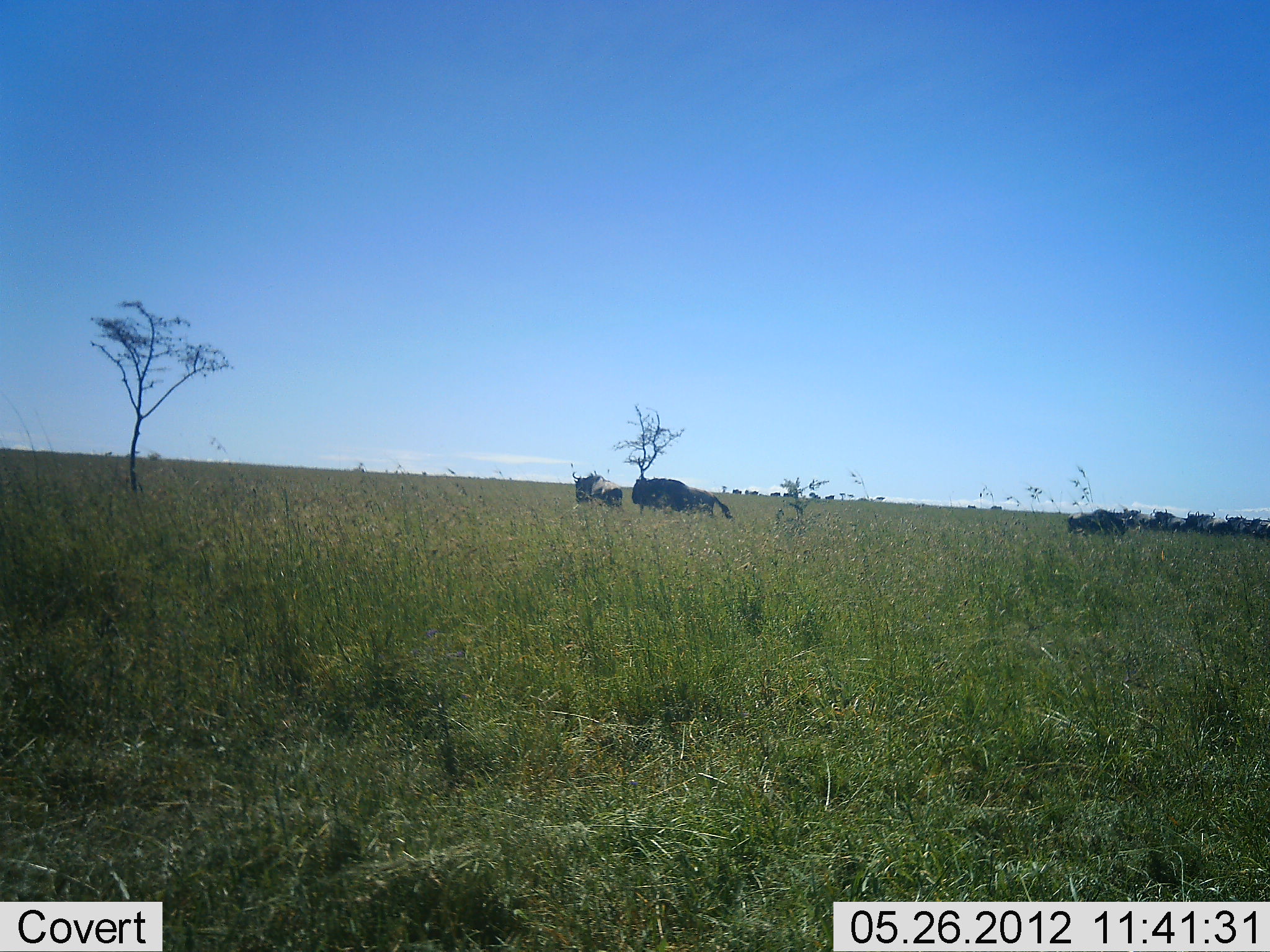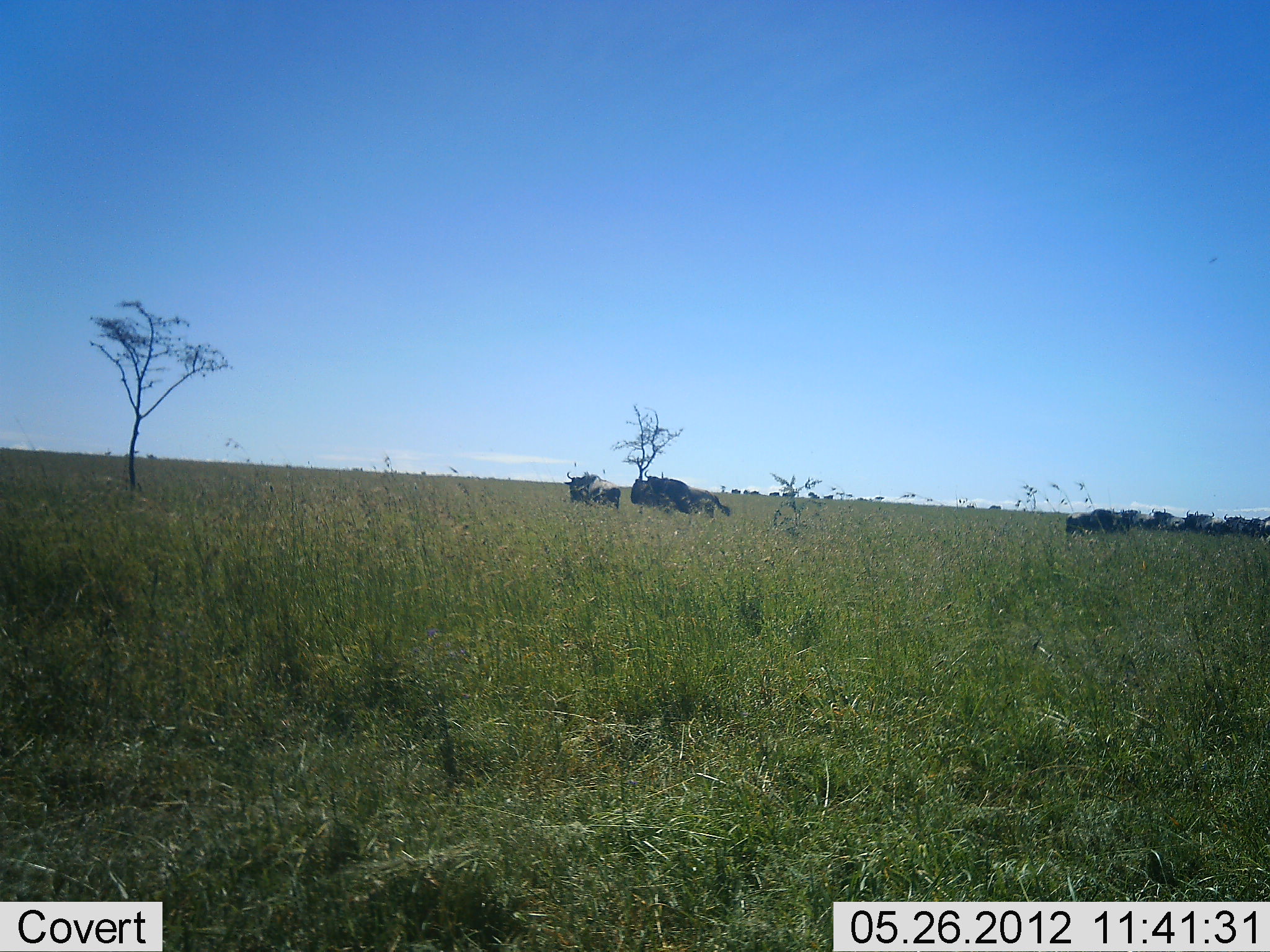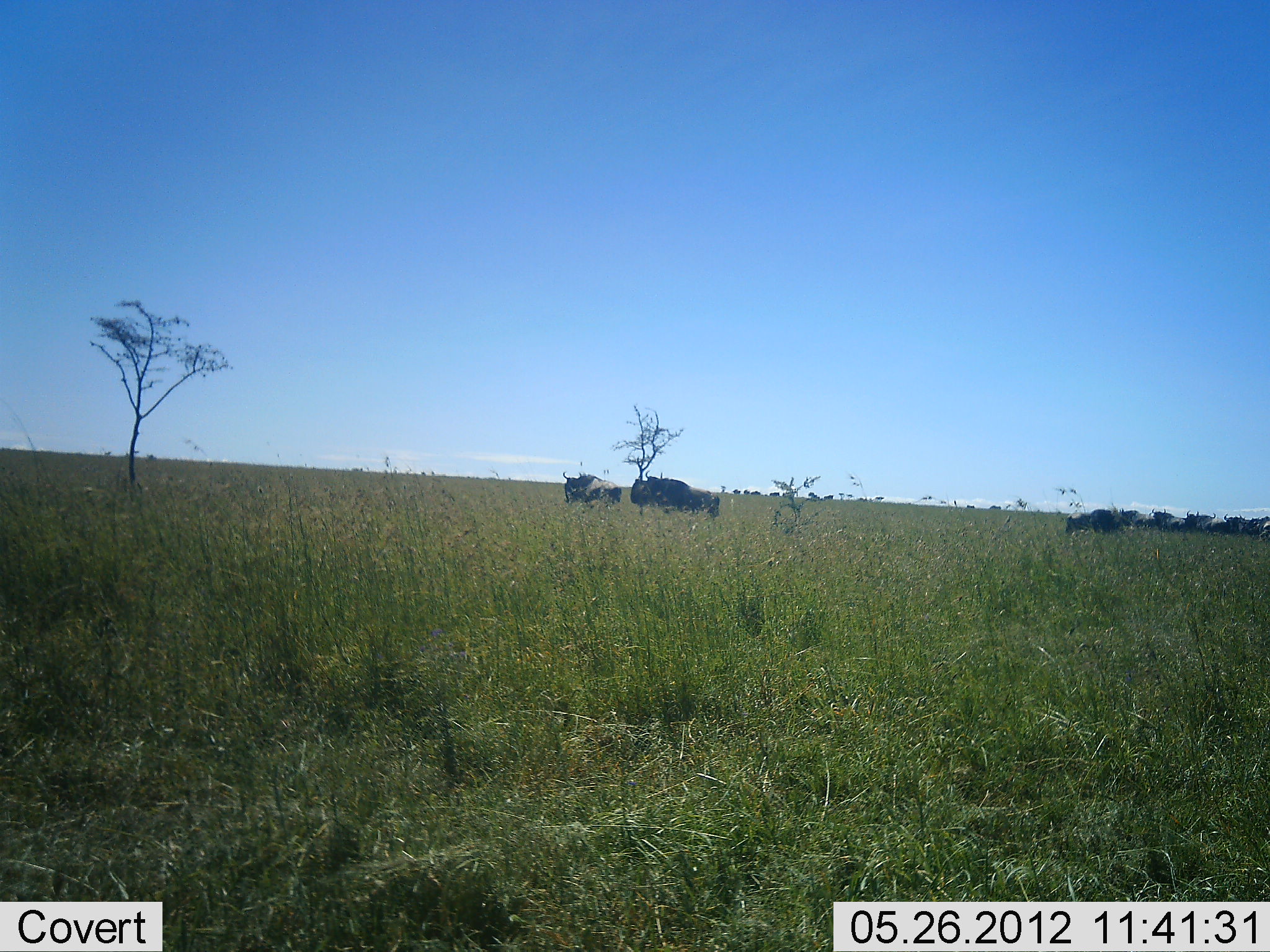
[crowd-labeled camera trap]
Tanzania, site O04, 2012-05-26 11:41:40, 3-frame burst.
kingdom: Animalia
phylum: Chordata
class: Mammalia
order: Artiodactyla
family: Bovidae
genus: Connochaetes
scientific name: Connochaetes taurinus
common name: blue wildebeest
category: wildebeest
Wildebeest (blue wildebeest) (Connochaetes taurinus), count 10. Behavior (volunteer vote fractions): standing 70%, resting 0%, moving 20%, interacting 0%. Young present (vote fraction): 10%. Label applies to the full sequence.